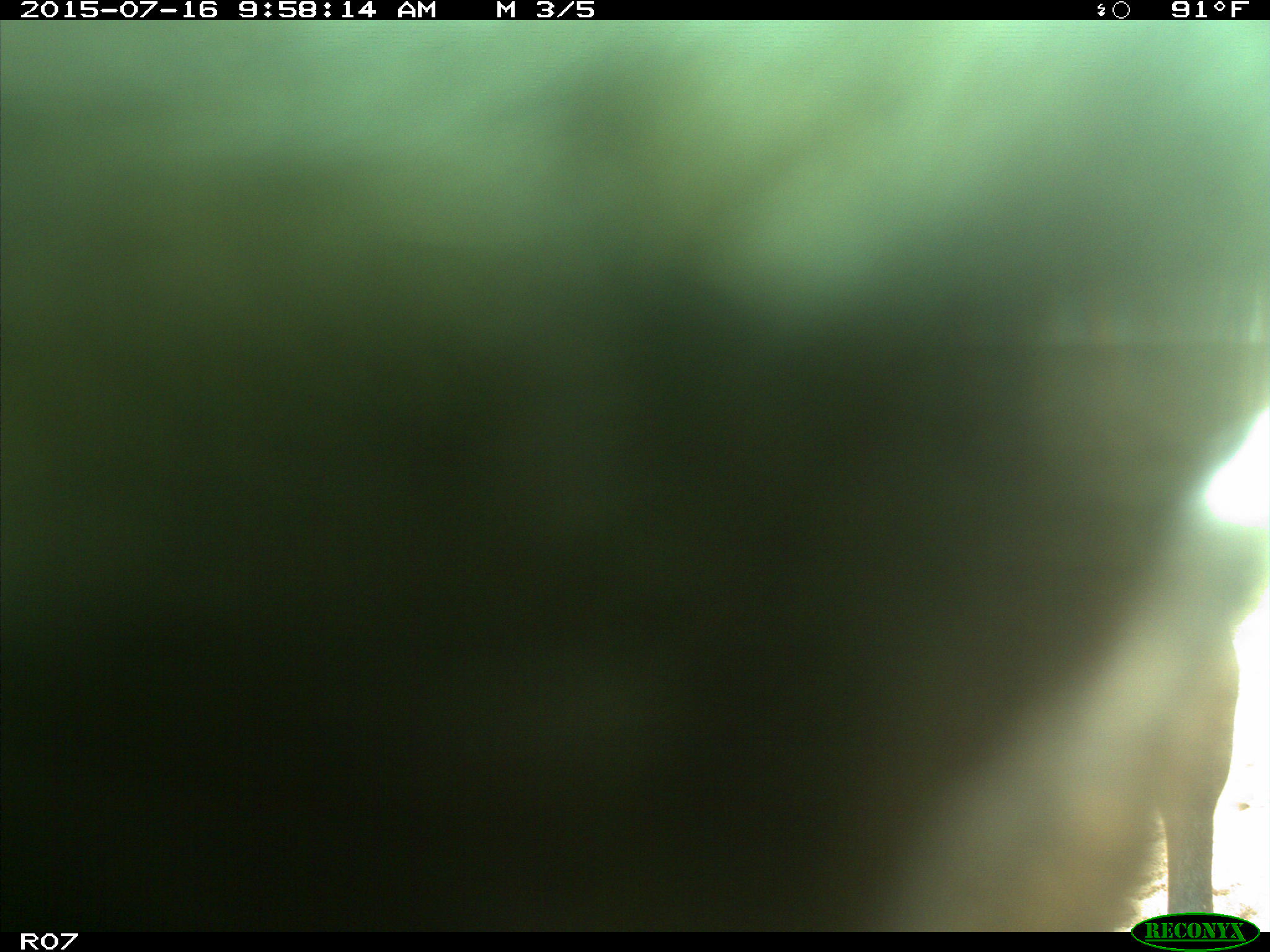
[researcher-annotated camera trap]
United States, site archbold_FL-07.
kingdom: Animalia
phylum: Chordata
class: Mammalia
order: Artiodactyla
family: Bovidae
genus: Bos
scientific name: Bos taurus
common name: domestic cow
Bos taurus (domestic cow).